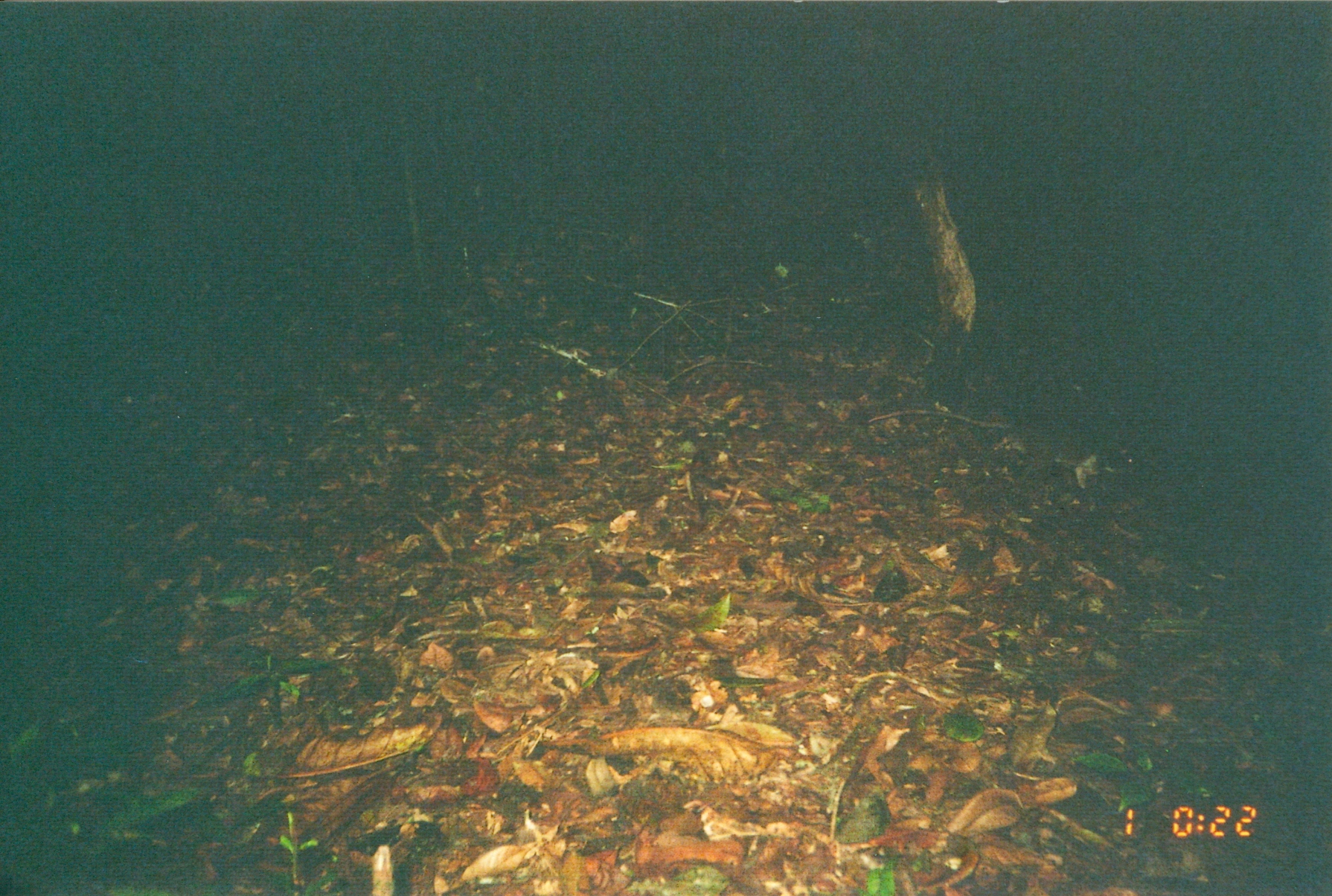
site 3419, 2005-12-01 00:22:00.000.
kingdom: Animalia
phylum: Chordata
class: Mammalia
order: Rodentia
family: Nesomyidae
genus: Cricetomys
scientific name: Cricetomys gambianus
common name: african giant pouched rat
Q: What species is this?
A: Cricetomys gambianus (african giant pouched rat).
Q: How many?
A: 1.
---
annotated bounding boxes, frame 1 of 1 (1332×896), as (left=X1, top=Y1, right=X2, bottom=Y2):
cricetomys gambianus: (left=866, top=401, right=1135, bottom=484)